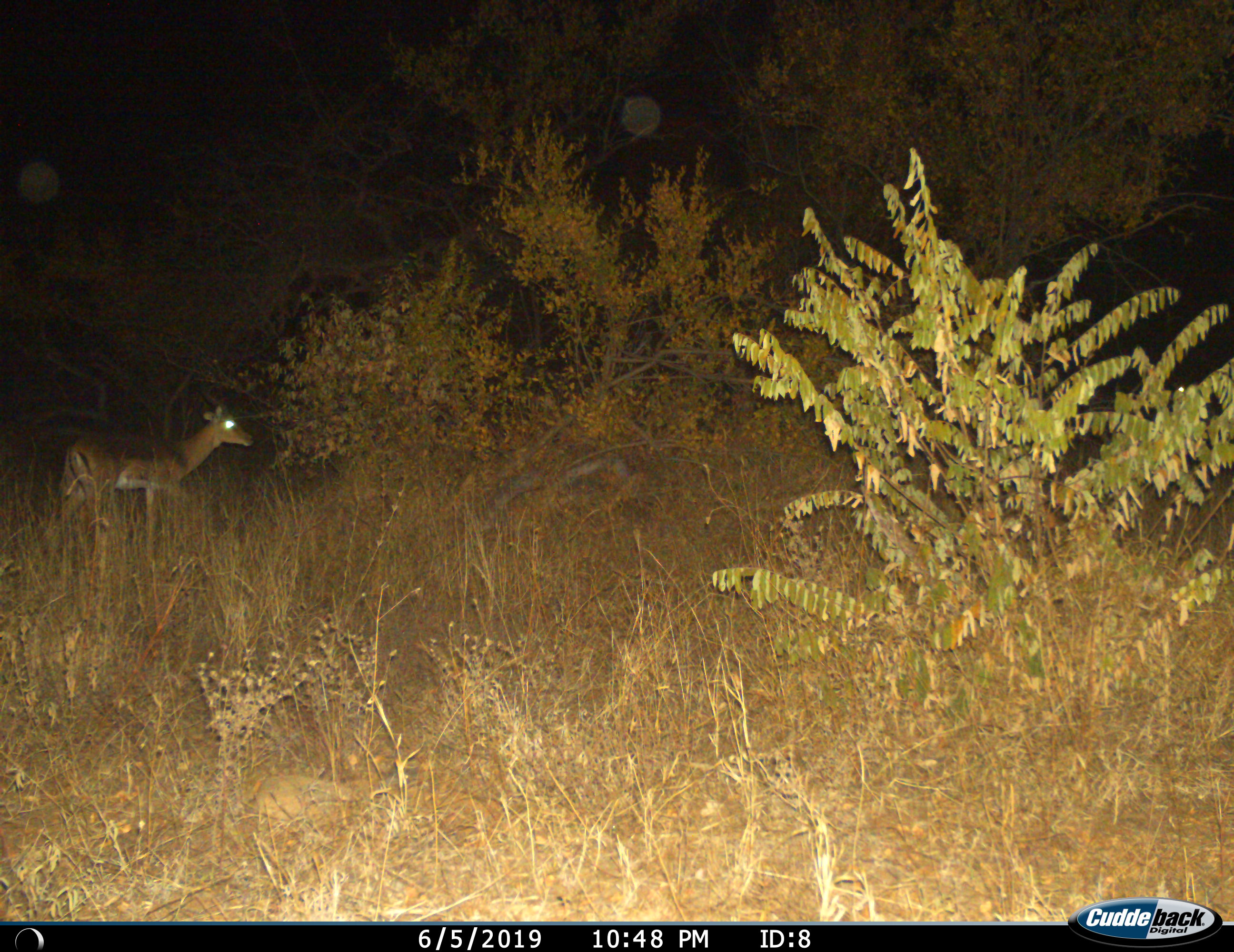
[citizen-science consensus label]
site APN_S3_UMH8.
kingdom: Animalia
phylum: Chordata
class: Mammalia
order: Artiodactyla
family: Bovidae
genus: Aepyceros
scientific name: Aepyceros melampus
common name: impala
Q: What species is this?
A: Impala (Aepyceros melampus).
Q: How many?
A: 1.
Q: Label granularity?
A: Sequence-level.